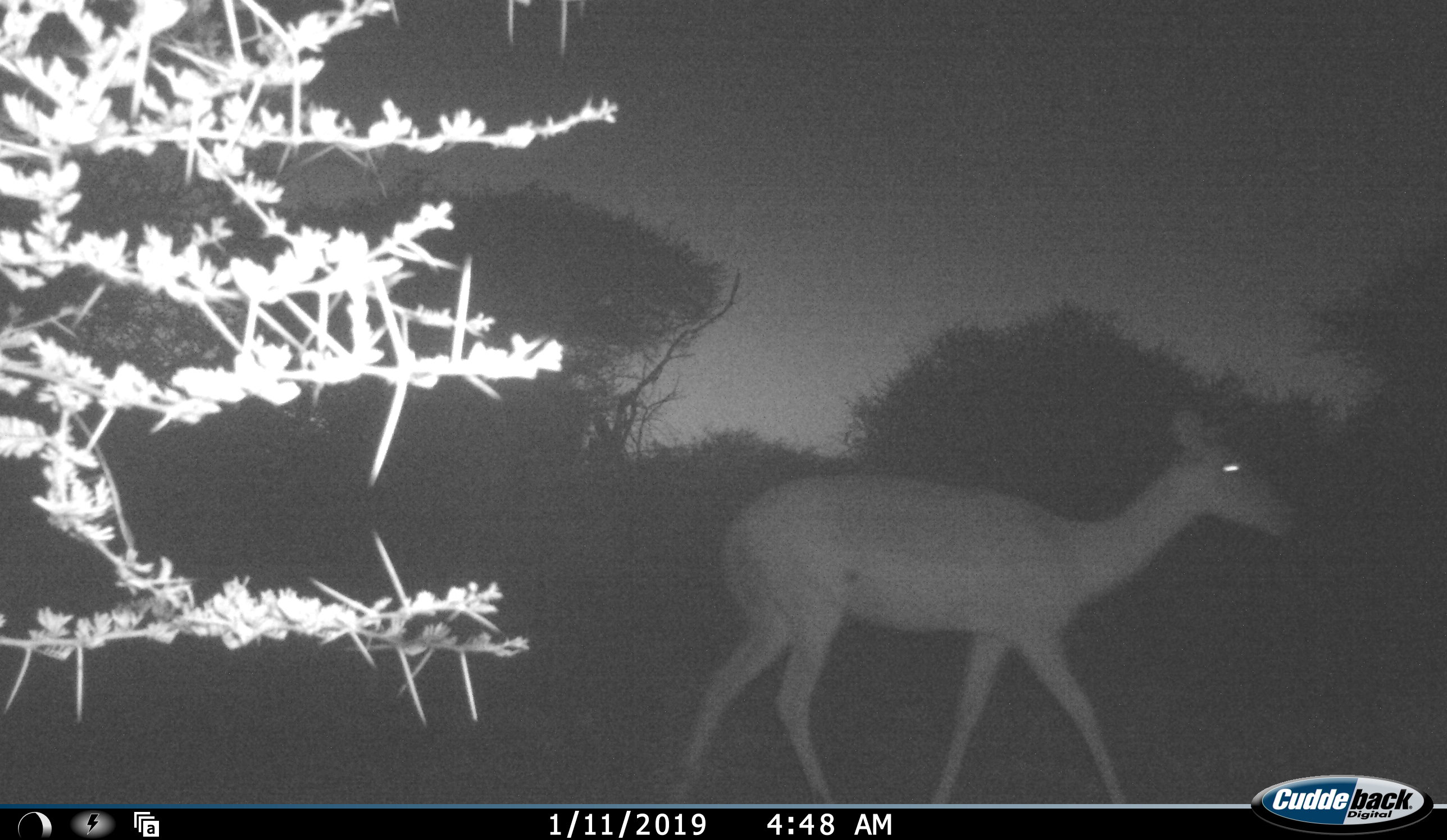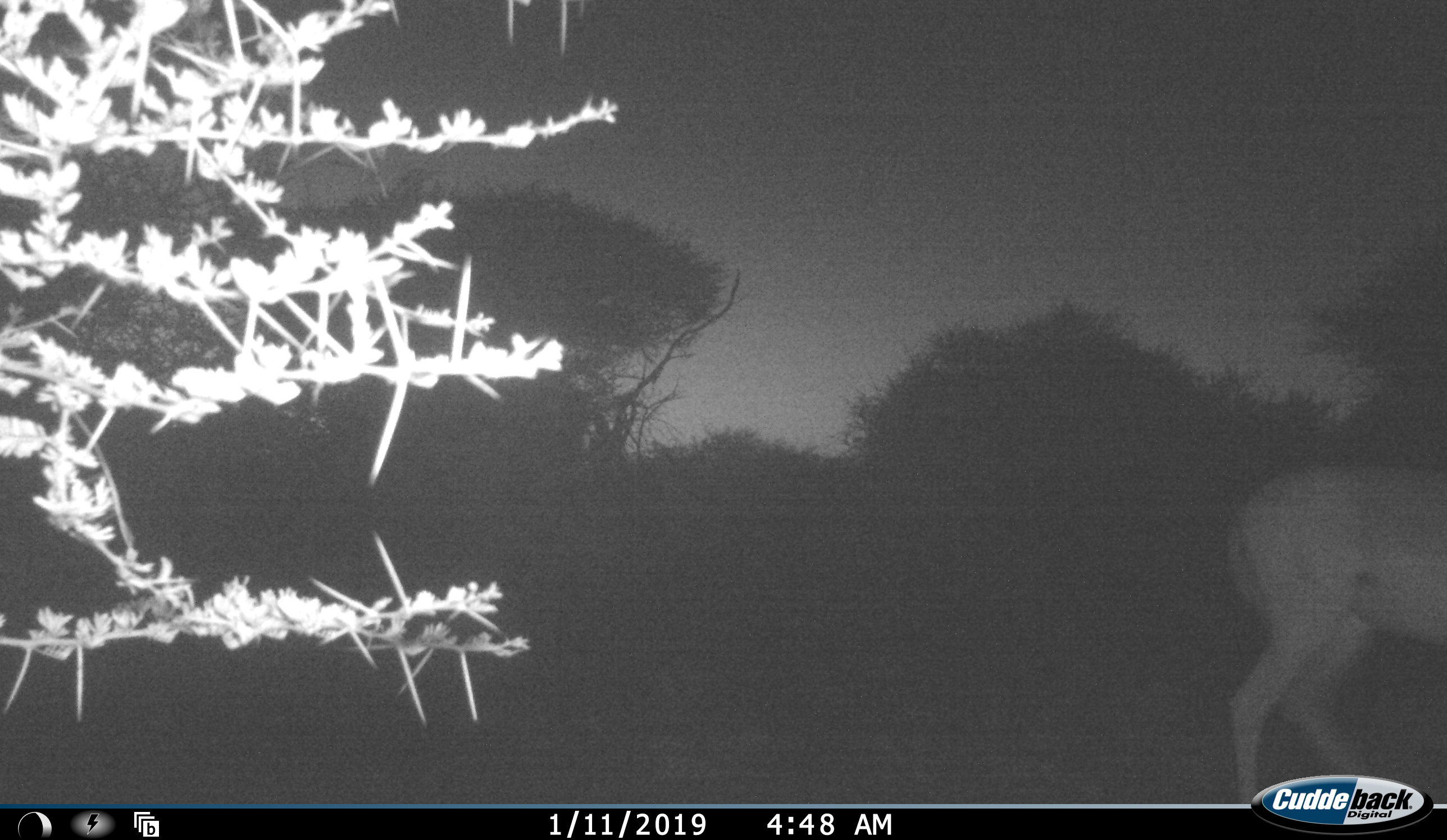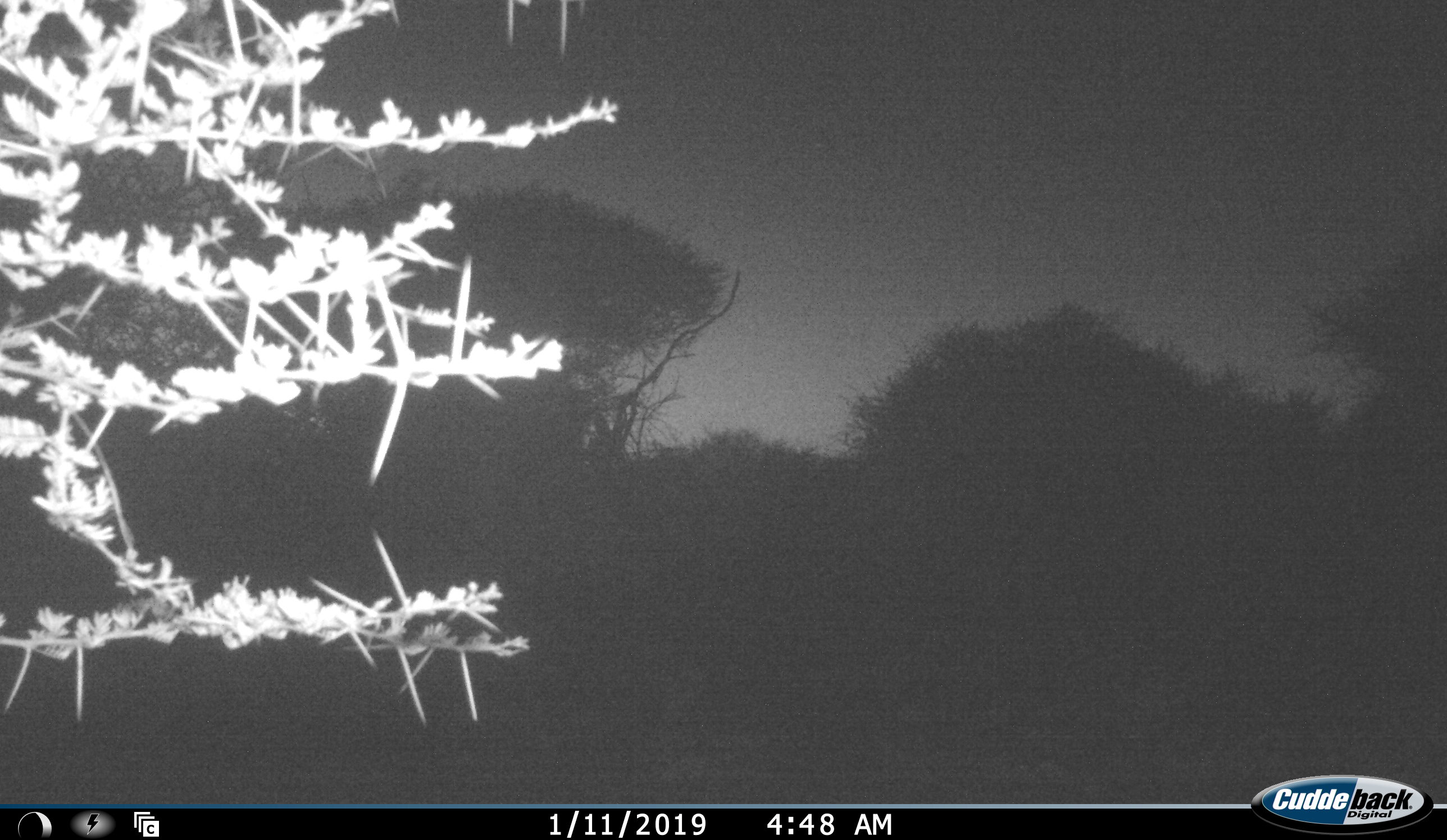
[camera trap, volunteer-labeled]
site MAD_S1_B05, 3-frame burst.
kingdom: Animalia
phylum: Chordata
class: Mammalia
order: Artiodactyla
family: Bovidae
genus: Aepyceros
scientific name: Aepyceros melampus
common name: impala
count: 1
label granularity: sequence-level